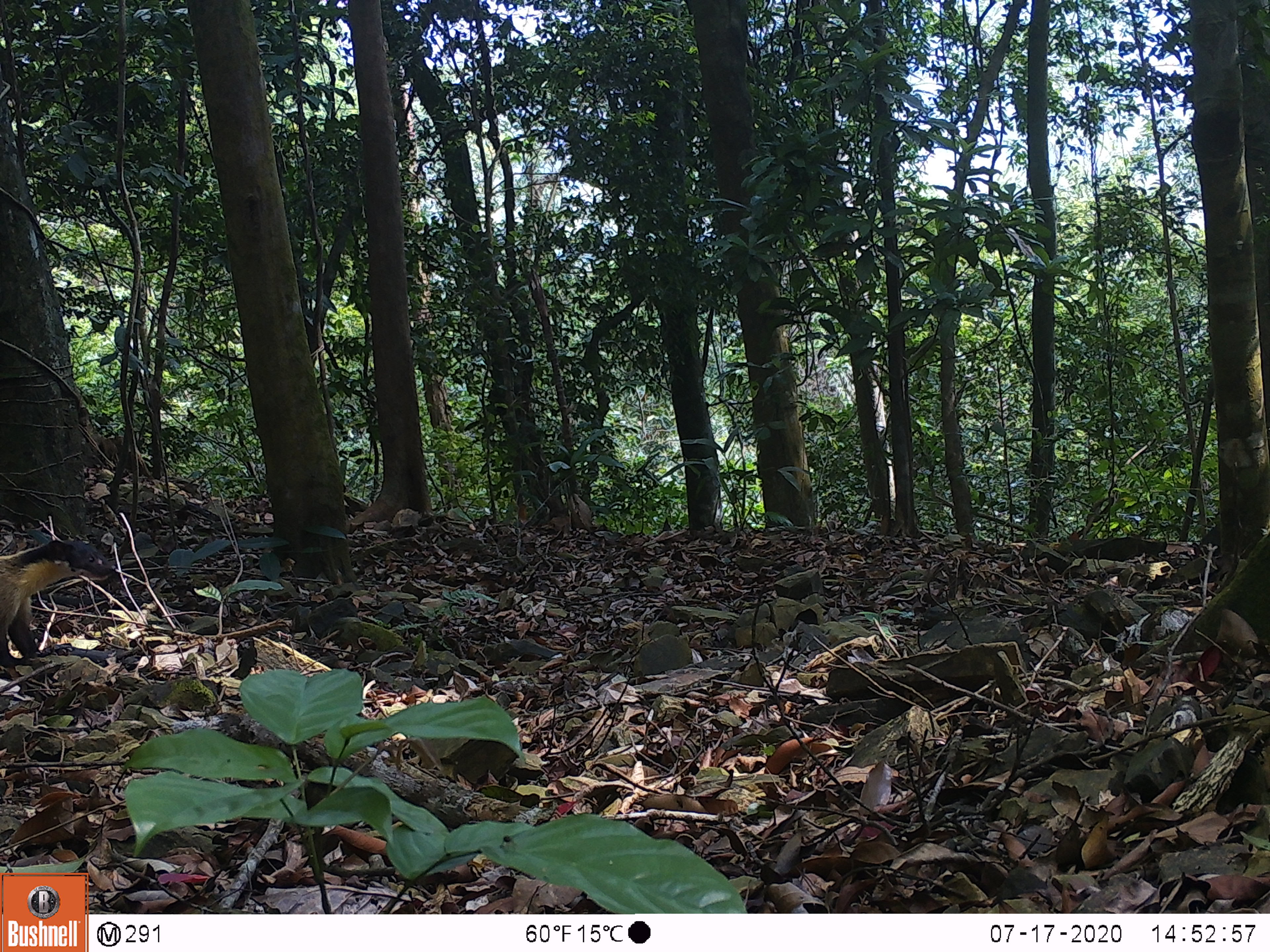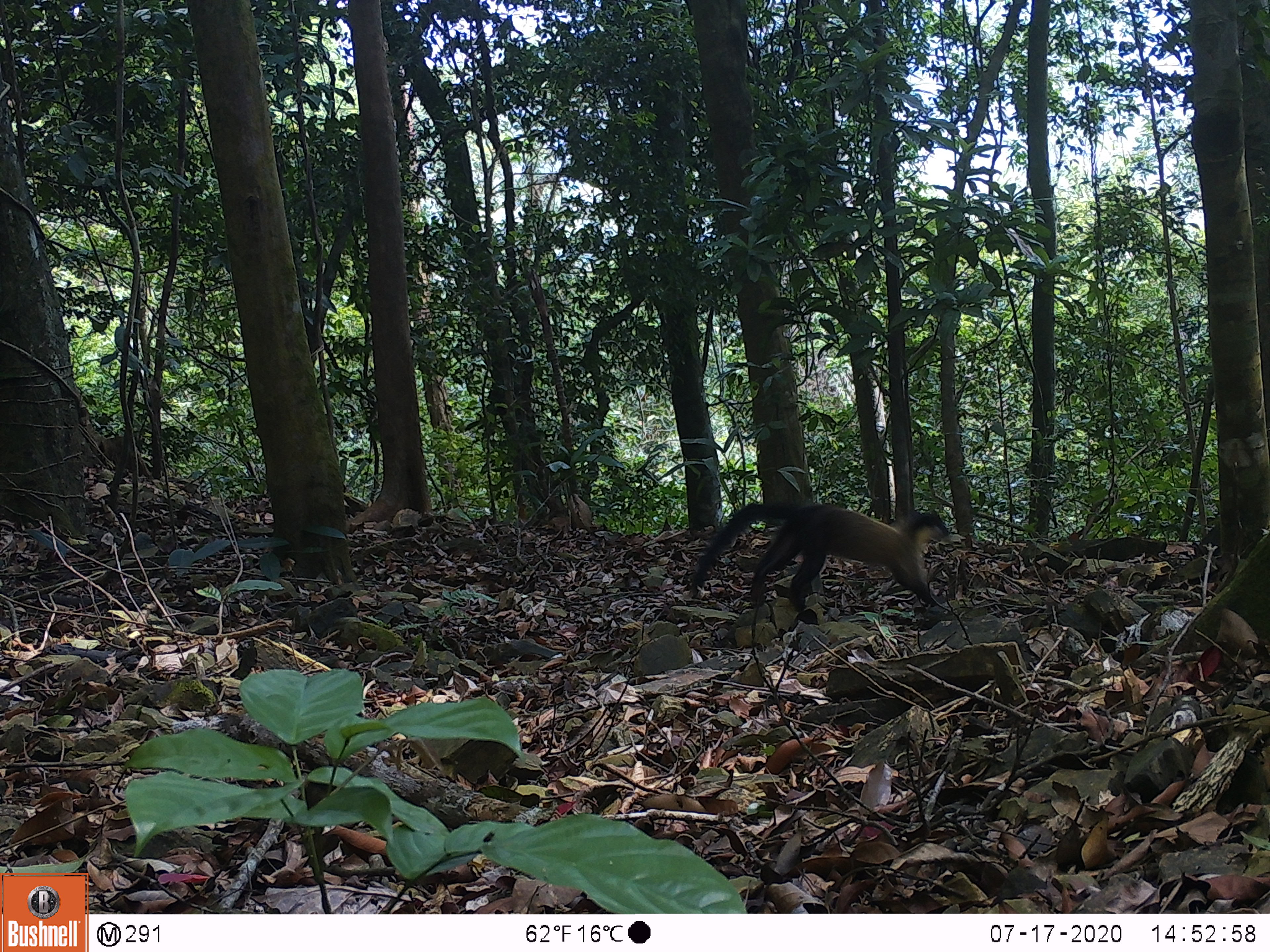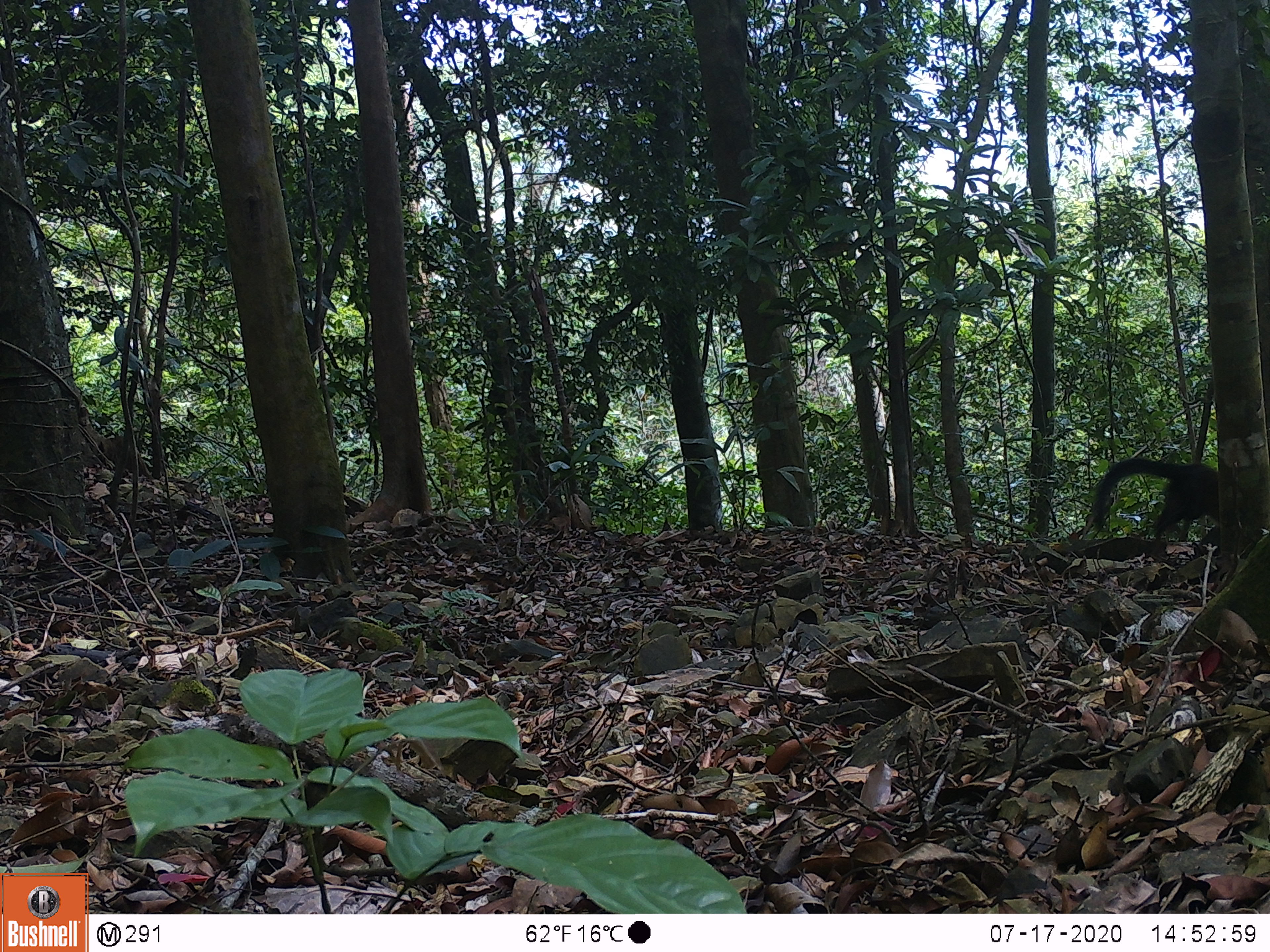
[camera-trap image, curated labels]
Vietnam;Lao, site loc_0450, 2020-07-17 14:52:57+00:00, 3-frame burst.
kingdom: Animalia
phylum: Chordata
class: Mammalia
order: Carnivora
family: Mustelidae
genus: Martes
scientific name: Martes flavigula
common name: yellow-throated marten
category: yellow throated marten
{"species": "yellow throated marten (yellow-throated marten) (Martes flavigula)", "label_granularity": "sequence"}